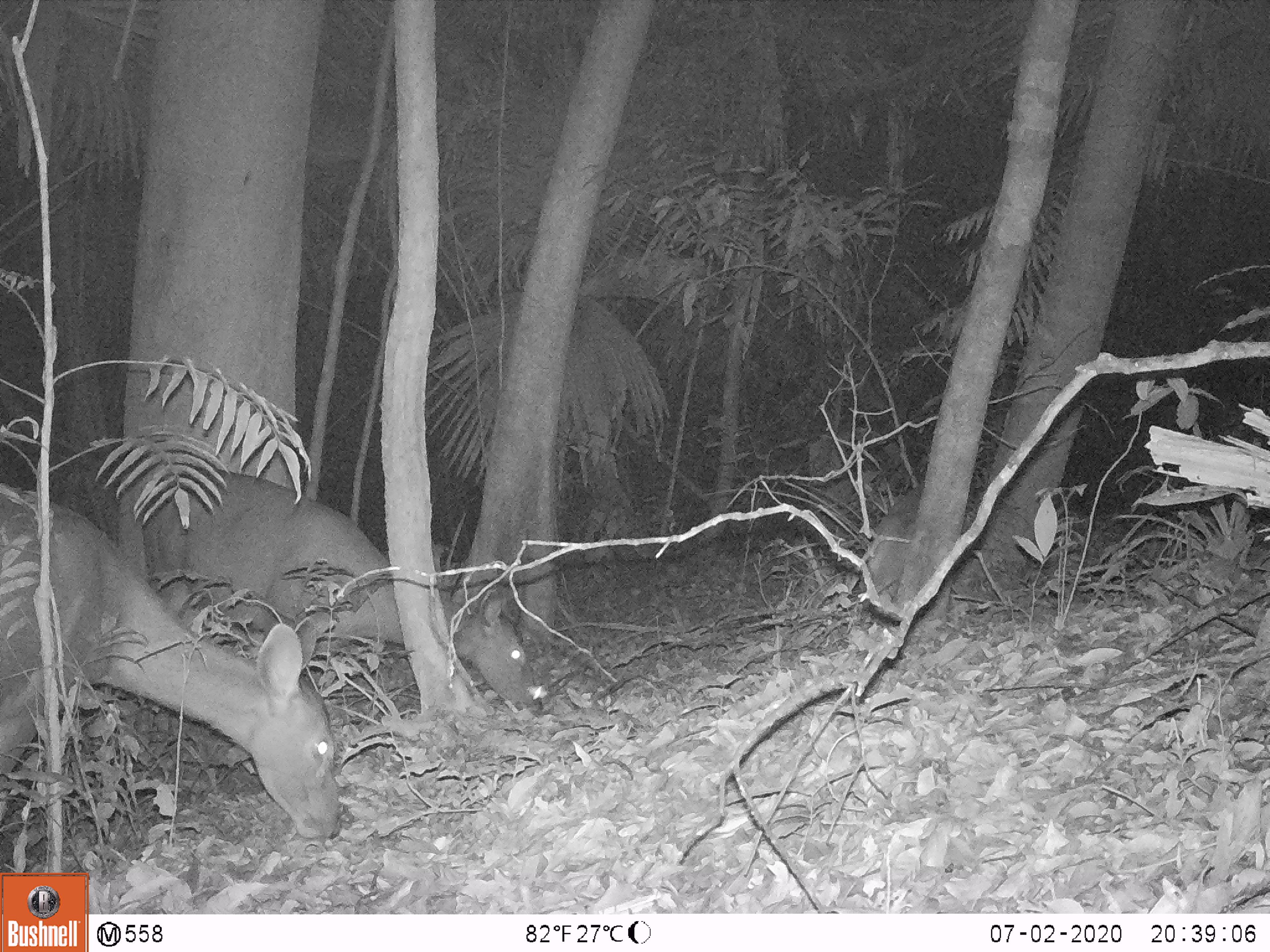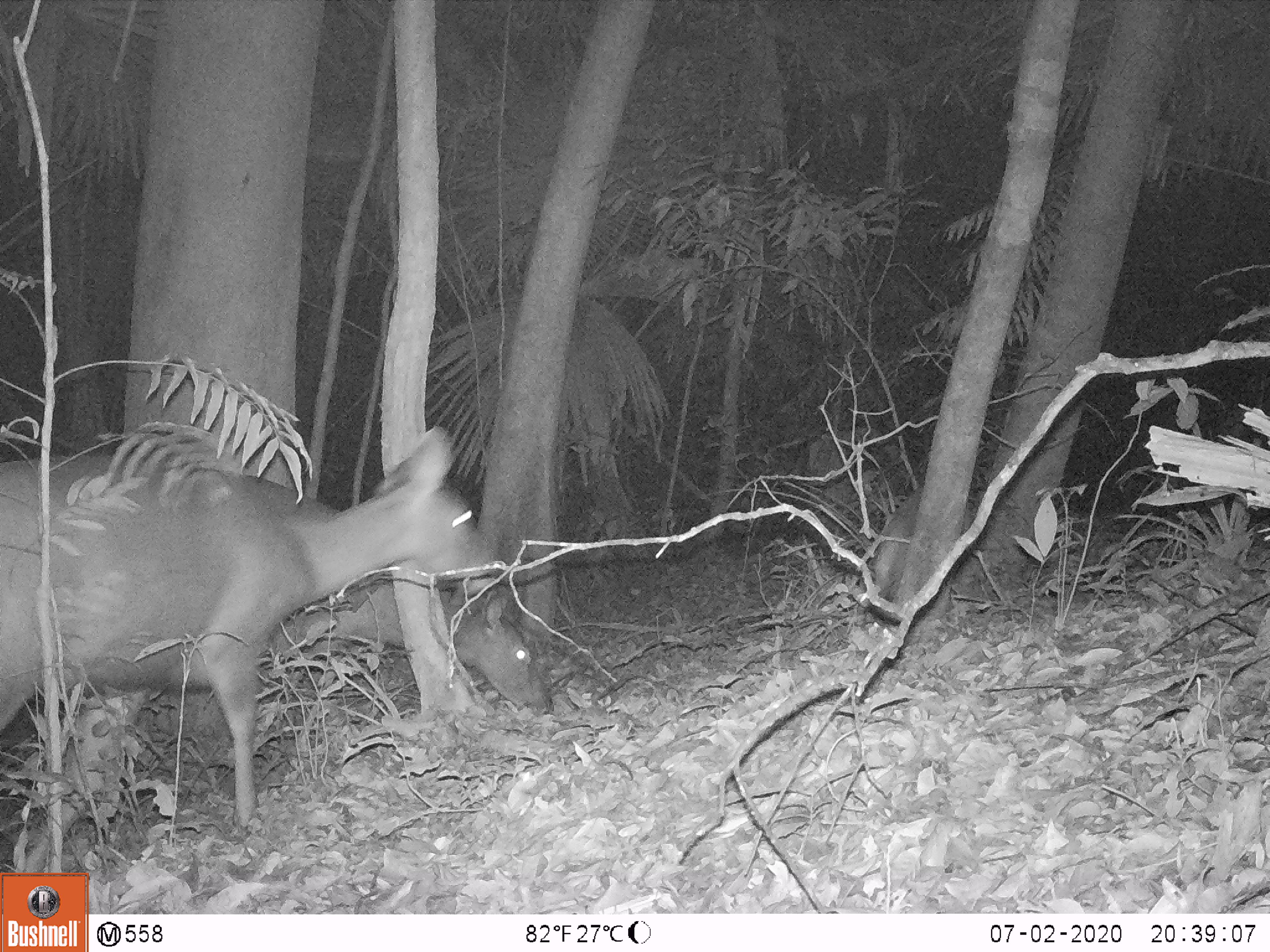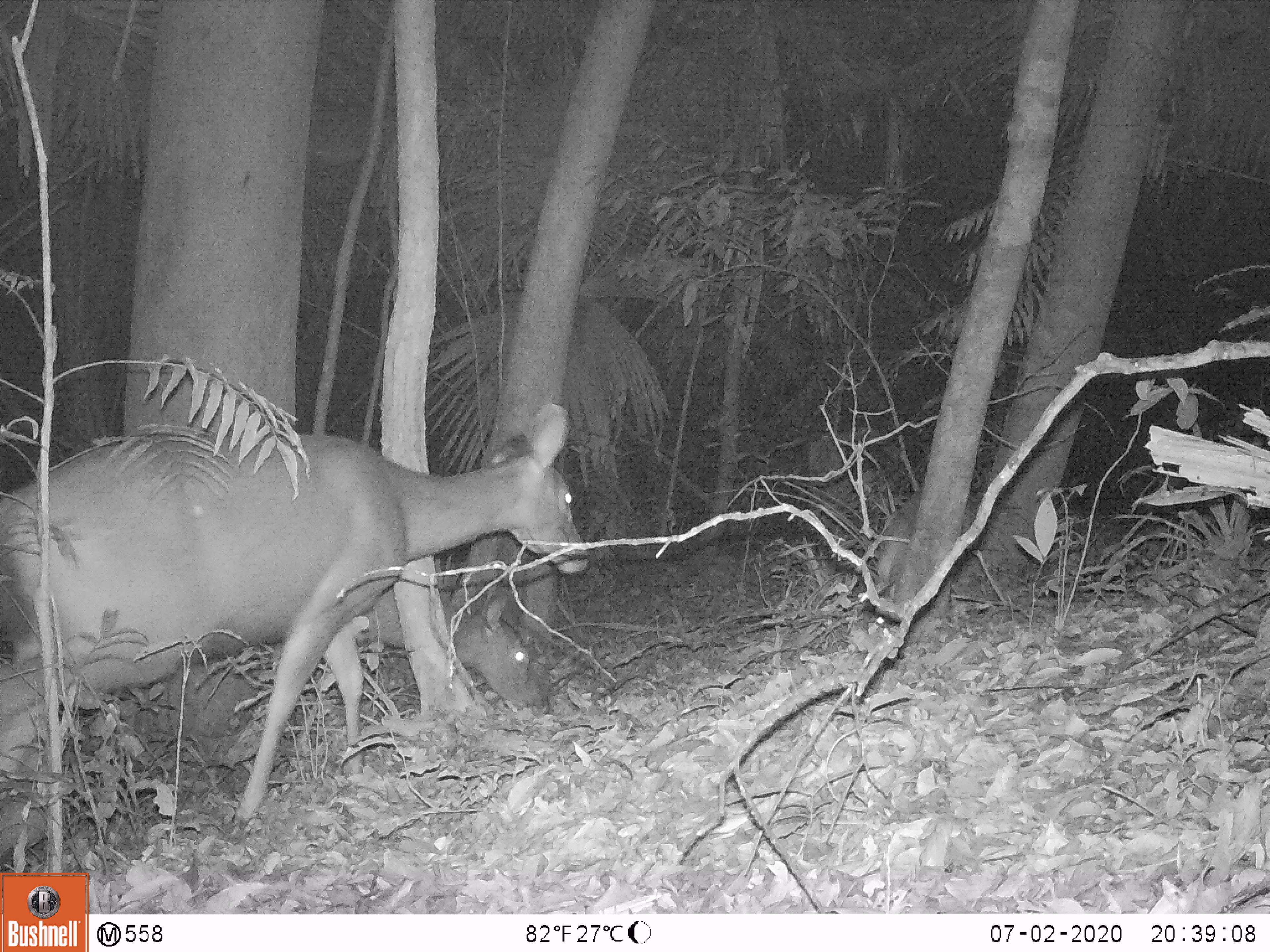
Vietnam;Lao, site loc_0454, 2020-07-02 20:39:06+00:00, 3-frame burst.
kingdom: Animalia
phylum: Chordata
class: Mammalia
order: Artiodactyla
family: Cervidae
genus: Rusa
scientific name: Rusa unicolor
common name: sambar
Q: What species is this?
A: Sambar (Rusa unicolor).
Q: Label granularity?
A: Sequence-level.